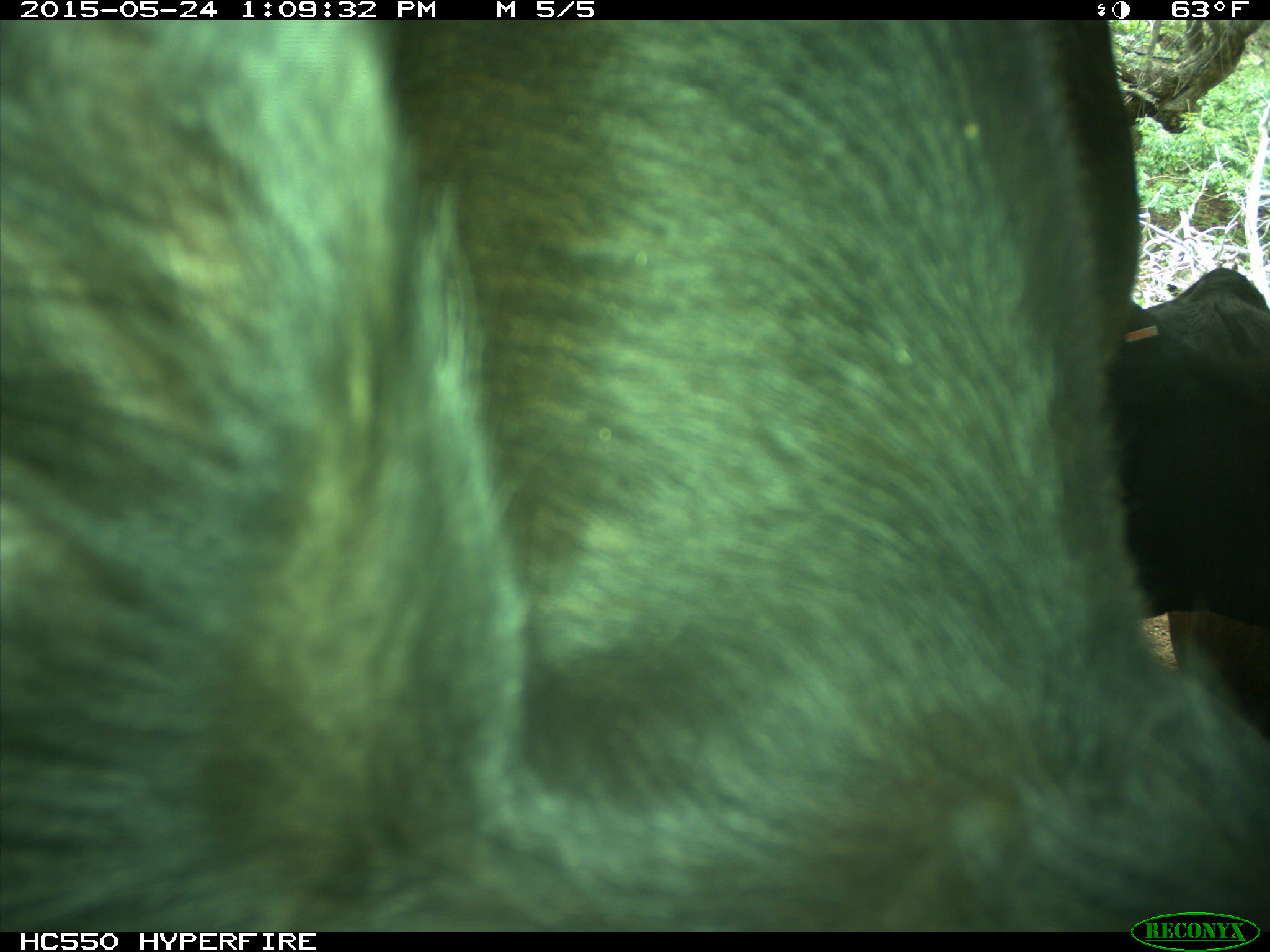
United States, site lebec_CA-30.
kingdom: Animalia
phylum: Chordata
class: Mammalia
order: Artiodactyla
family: Bovidae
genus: Bos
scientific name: Bos taurus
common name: domestic cow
Bos taurus (domestic cow).